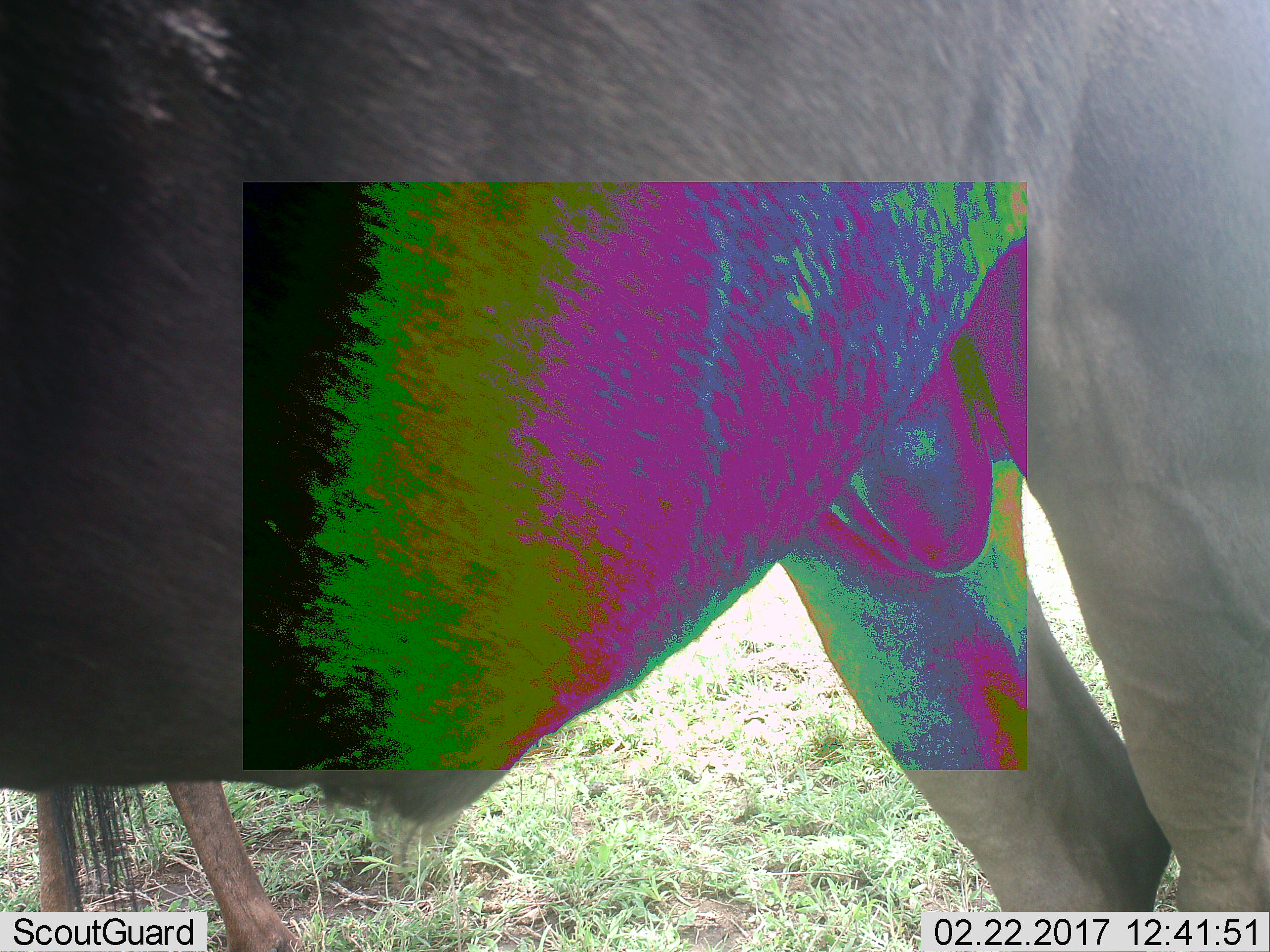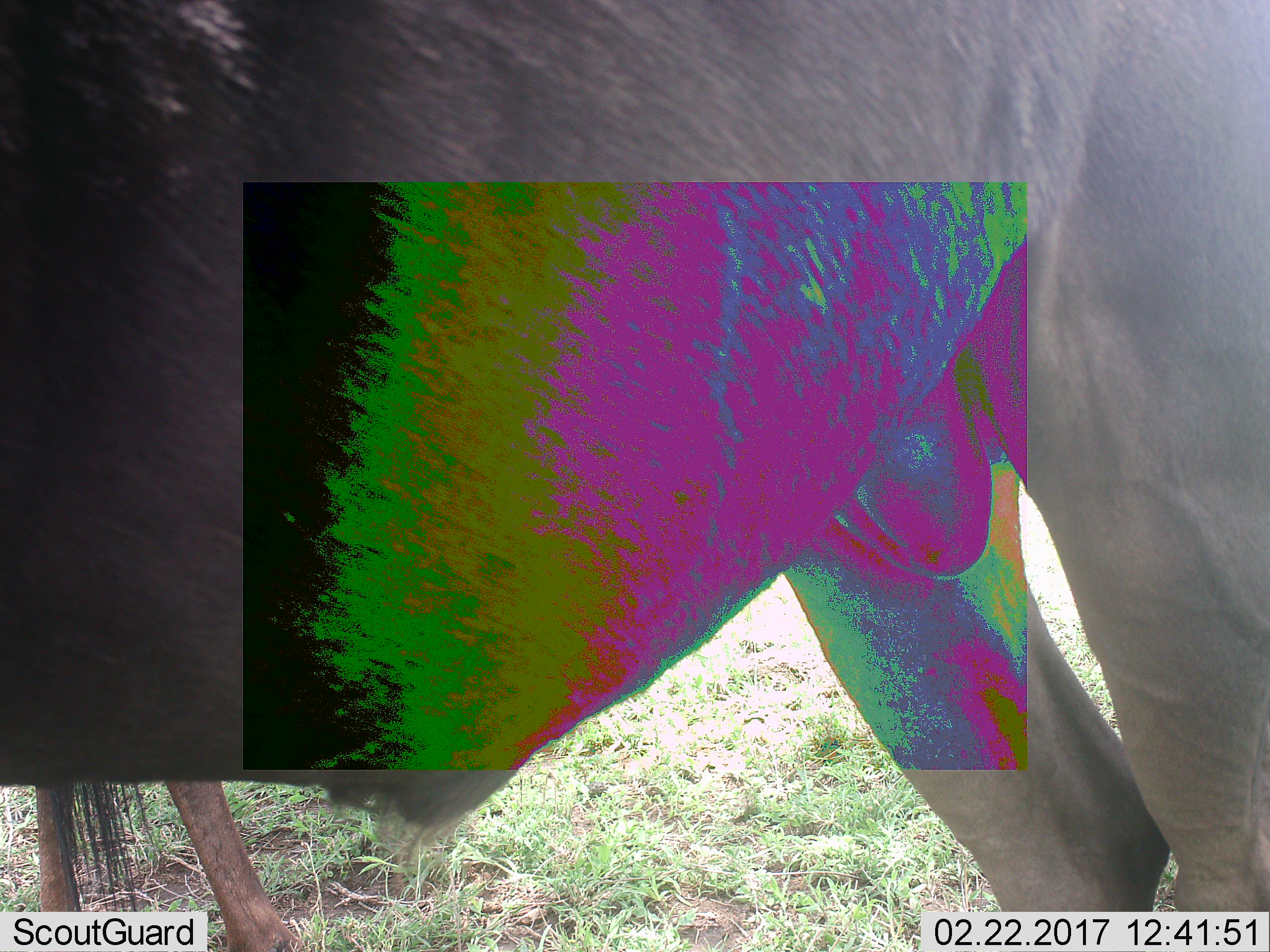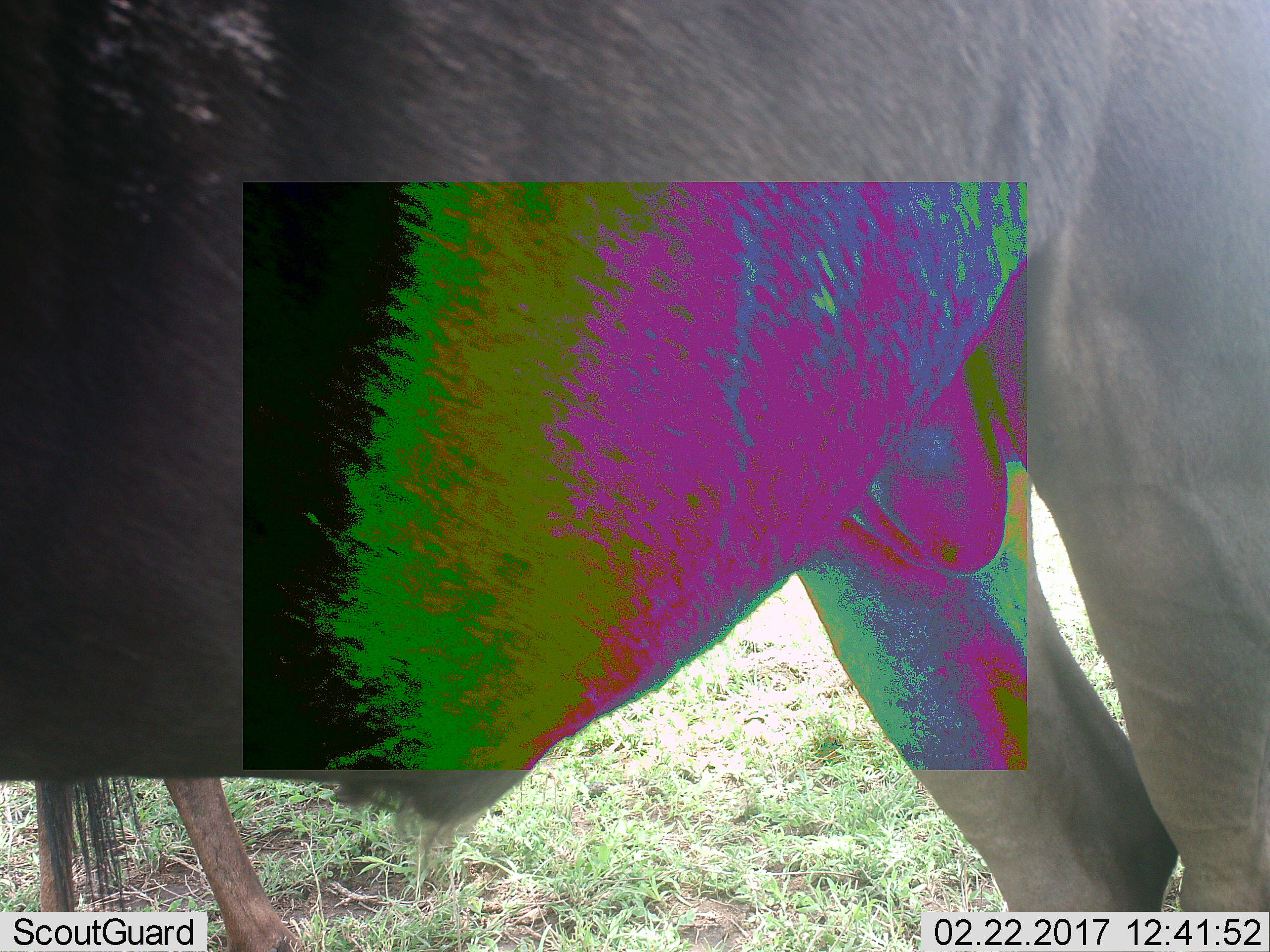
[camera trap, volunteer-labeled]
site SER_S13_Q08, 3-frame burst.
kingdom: Animalia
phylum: Chordata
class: Mammalia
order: Artiodactyla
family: Bovidae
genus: Connochaetes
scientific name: Connochaetes taurinus taurinus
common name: blue wildebeest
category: wildebeestblue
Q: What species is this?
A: Wildebeestblue (blue wildebeest) (Connochaetes taurinus taurinus).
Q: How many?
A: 2.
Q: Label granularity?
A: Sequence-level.